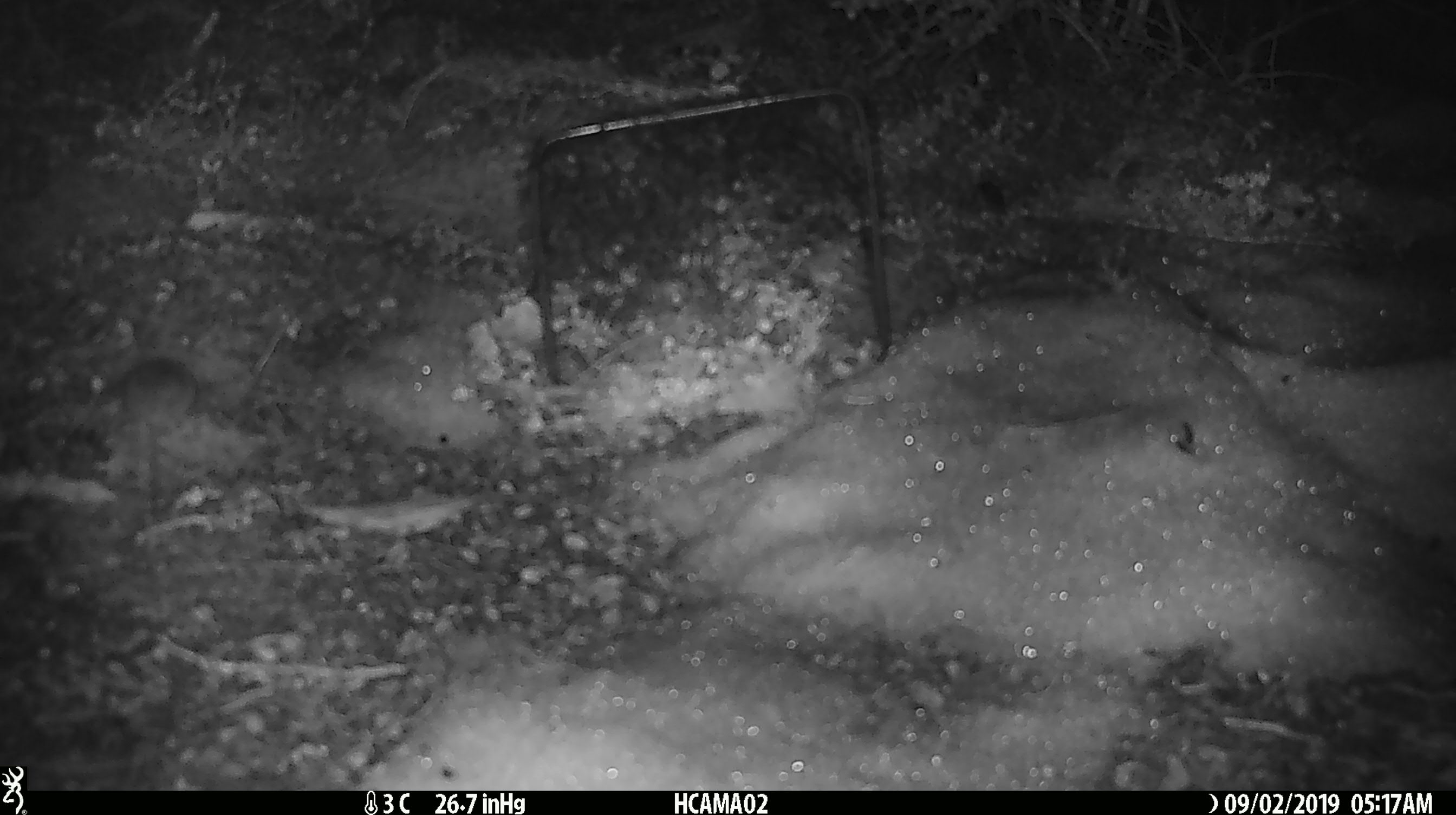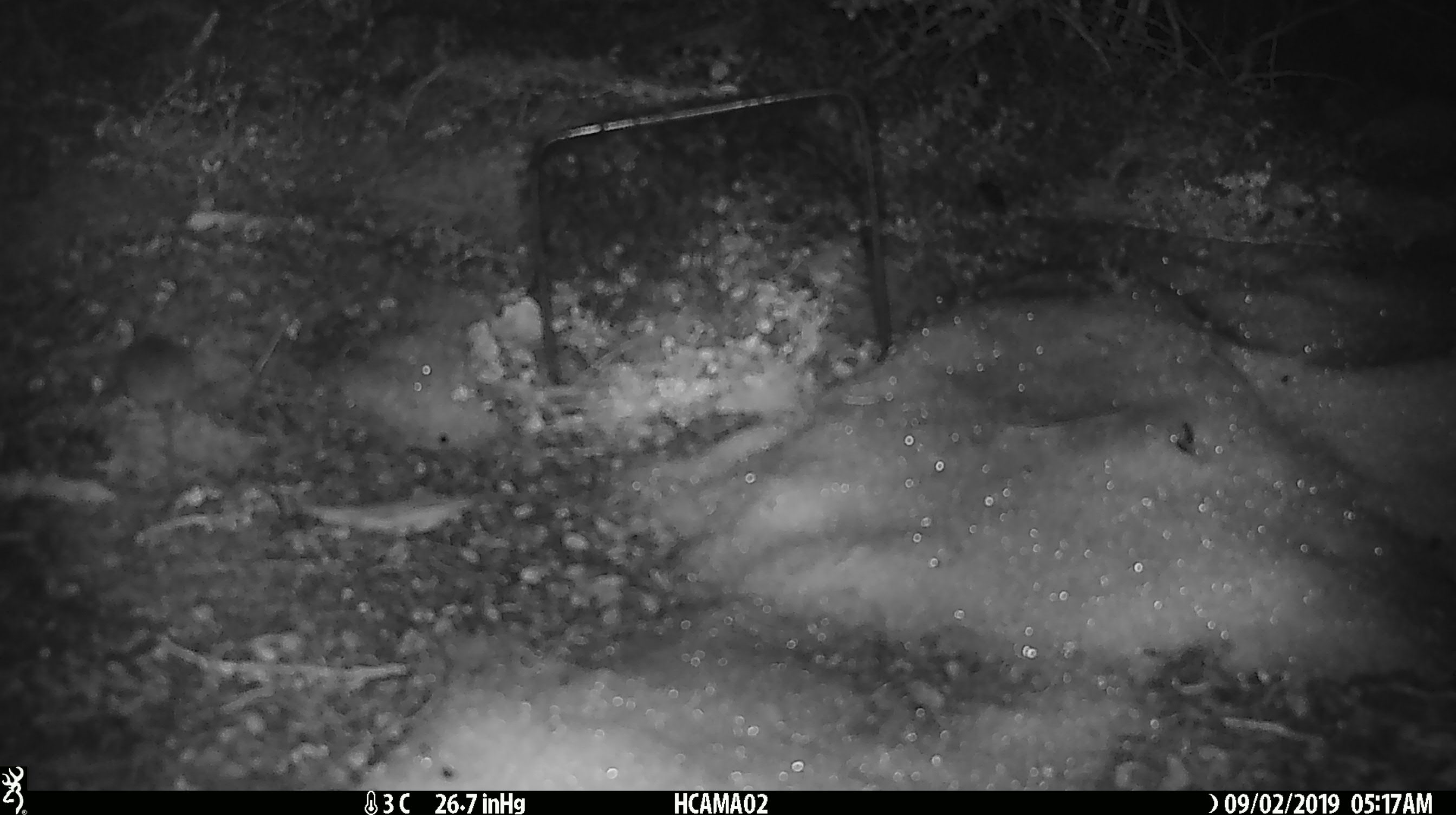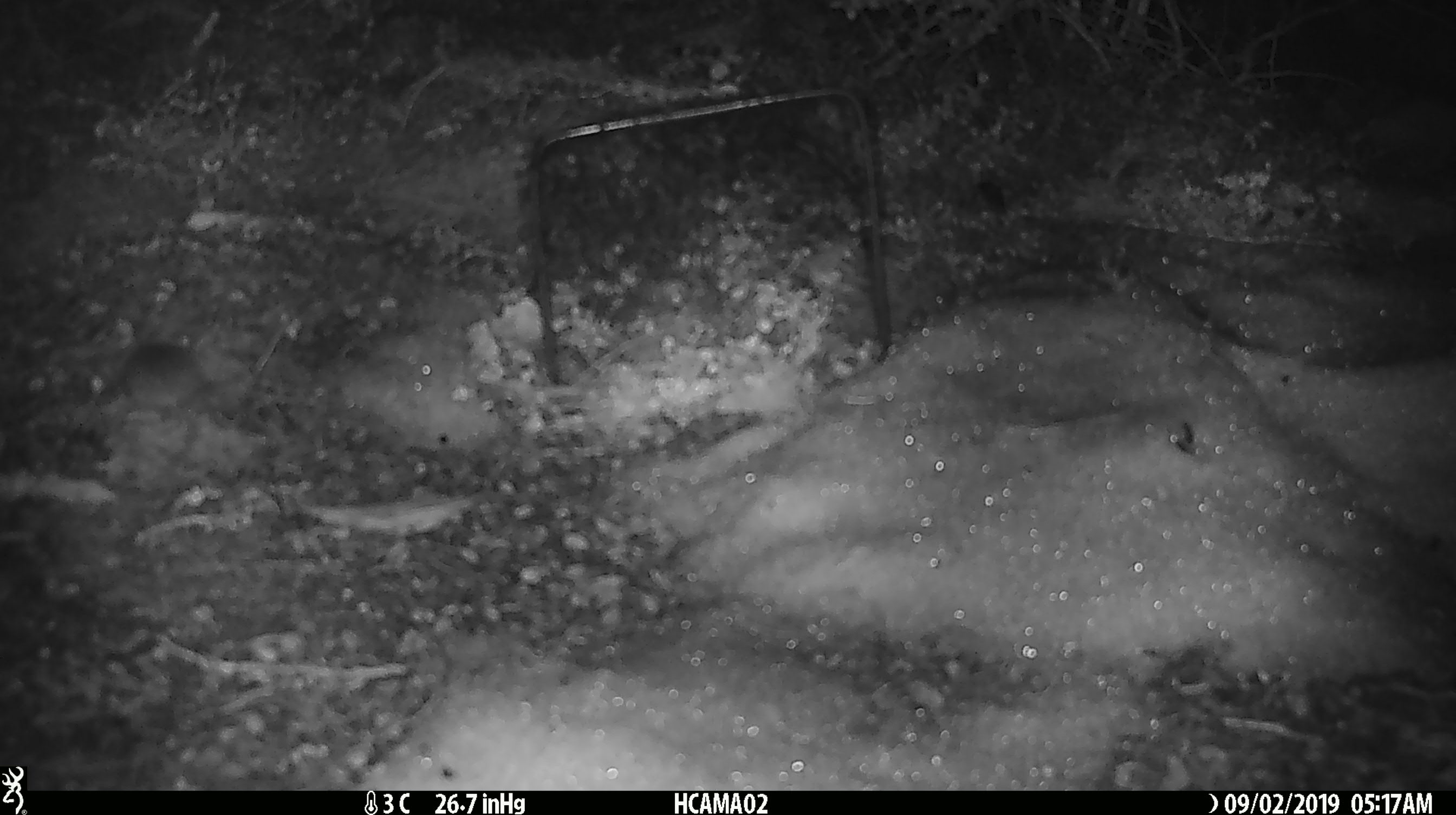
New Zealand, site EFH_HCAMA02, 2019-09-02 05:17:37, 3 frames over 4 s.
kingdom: Animalia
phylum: Chordata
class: Mammalia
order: Rodentia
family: Muridae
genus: Mus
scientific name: Mus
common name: mouse